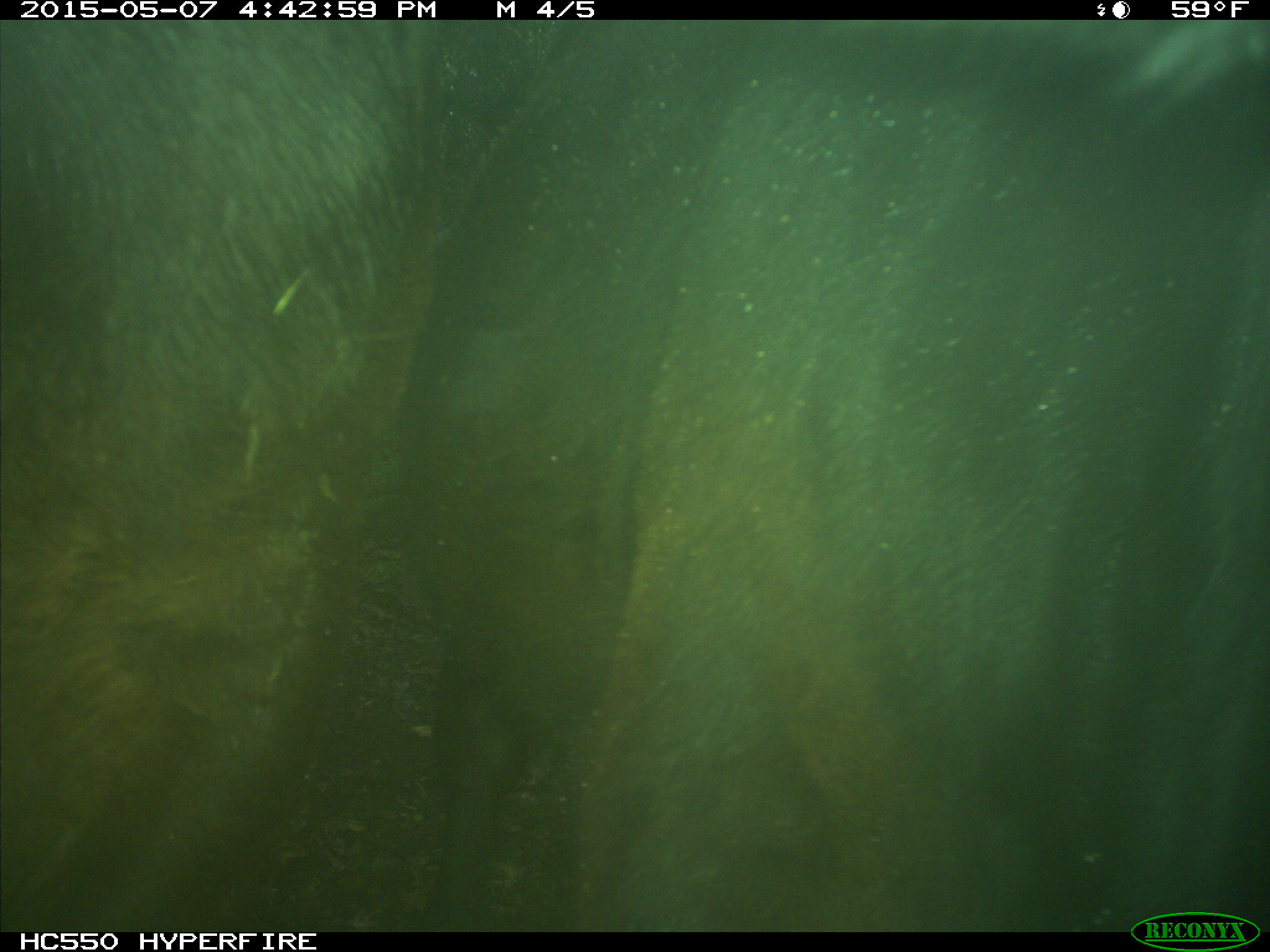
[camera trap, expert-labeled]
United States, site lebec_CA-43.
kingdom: Animalia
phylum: Chordata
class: Mammalia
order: Artiodactyla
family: Bovidae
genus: Bos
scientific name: Bos taurus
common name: domestic cow